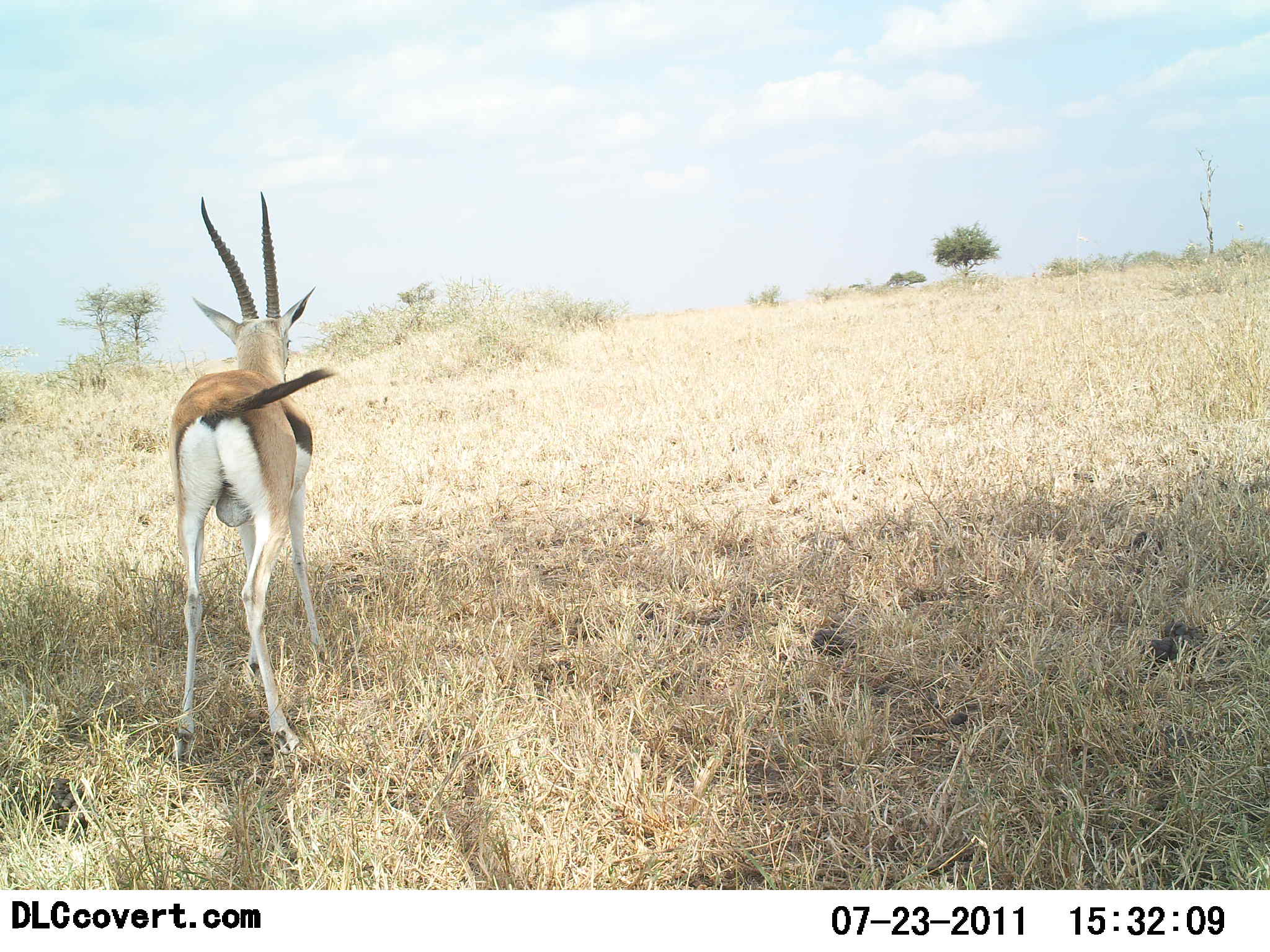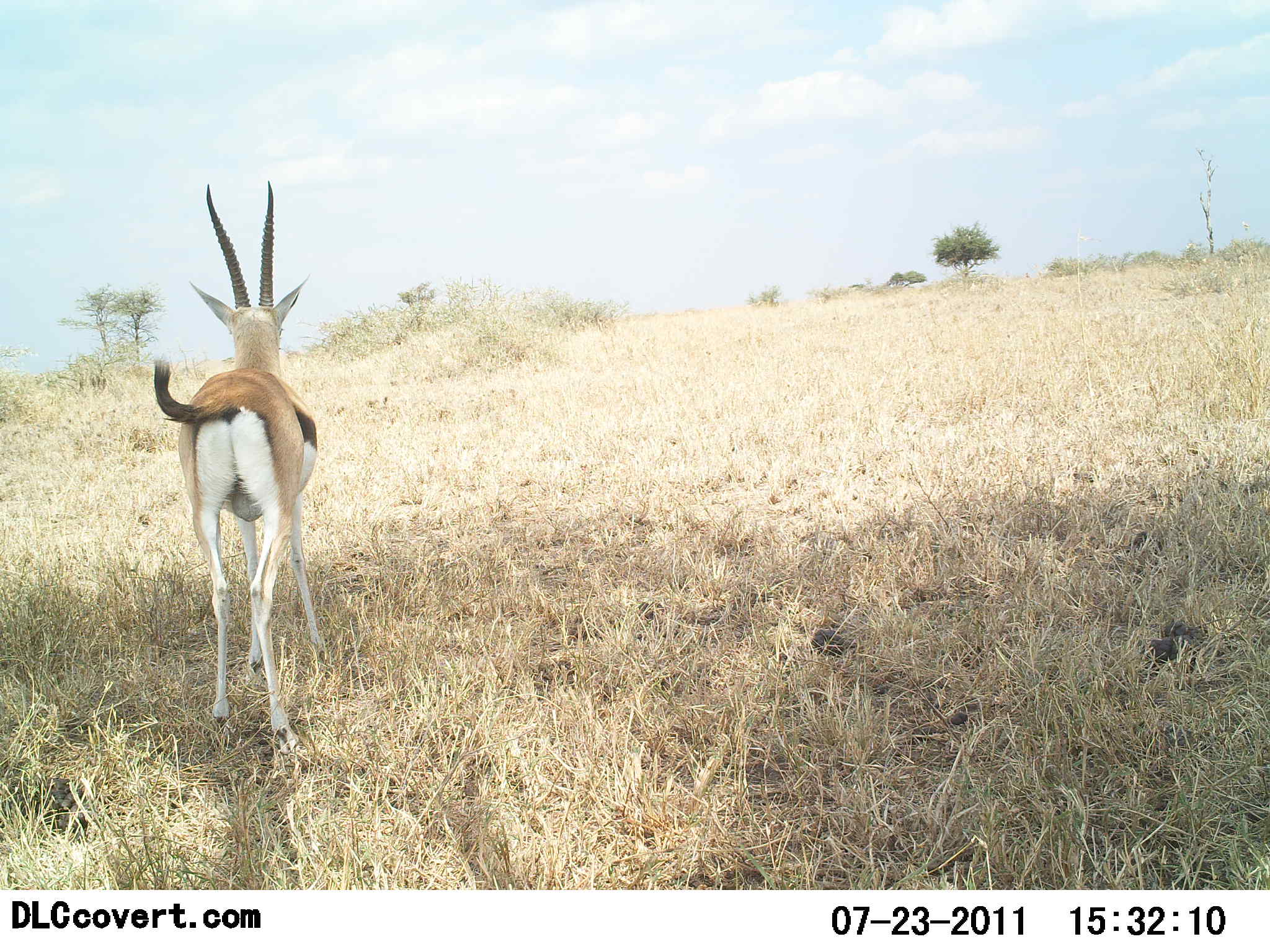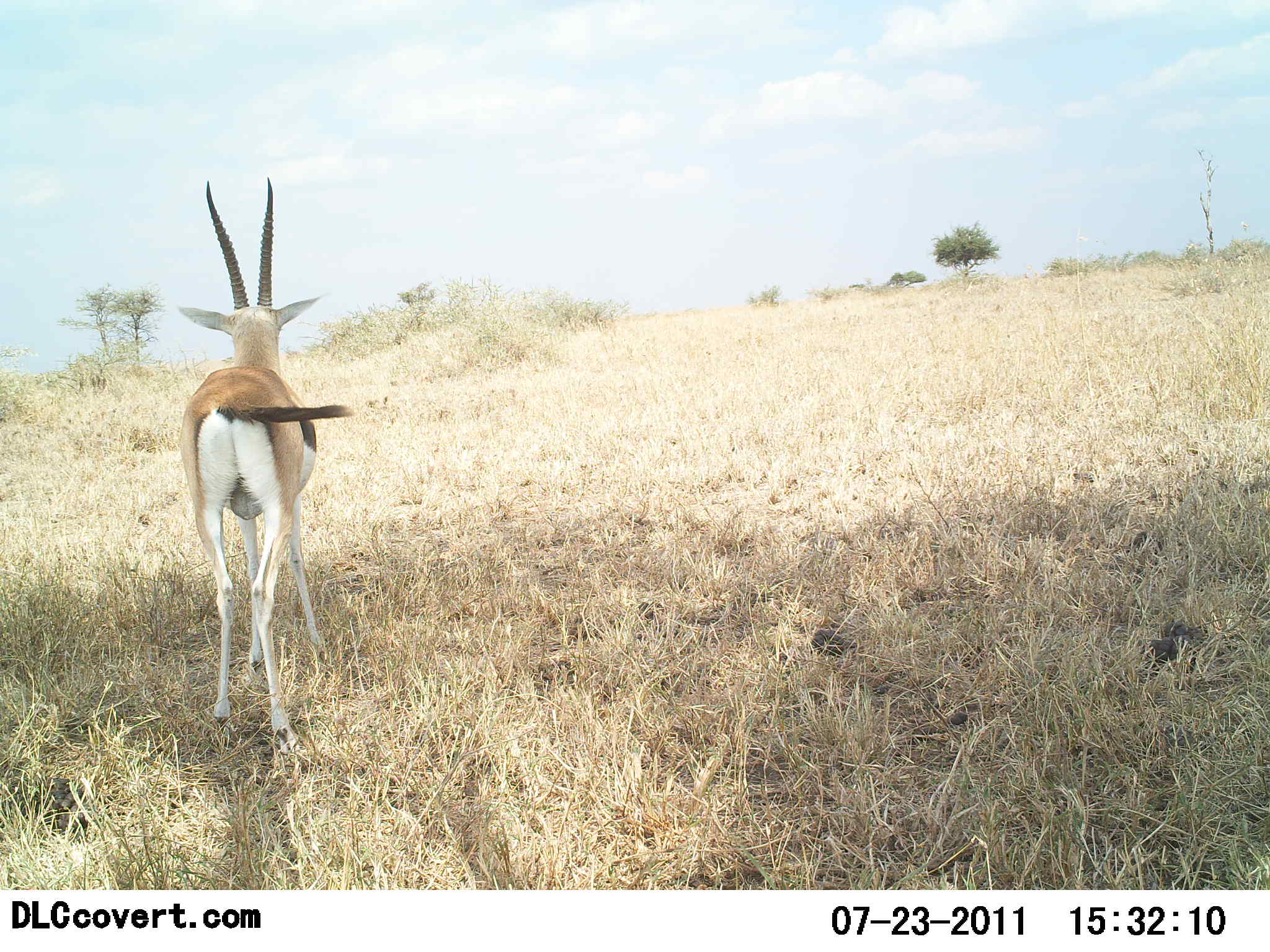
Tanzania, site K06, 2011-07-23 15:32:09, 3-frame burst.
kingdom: Animalia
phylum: Chordata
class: Mammalia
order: Artiodactyla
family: Bovidae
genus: Eudorcas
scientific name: Eudorcas thomsonii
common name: thomson's gazelle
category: gazellethomsons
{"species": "gazellethomsons (thomson's gazelle) (Eudorcas thomsonii)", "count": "1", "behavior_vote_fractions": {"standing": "100%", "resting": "0%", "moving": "0%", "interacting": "0%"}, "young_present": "0%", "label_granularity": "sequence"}